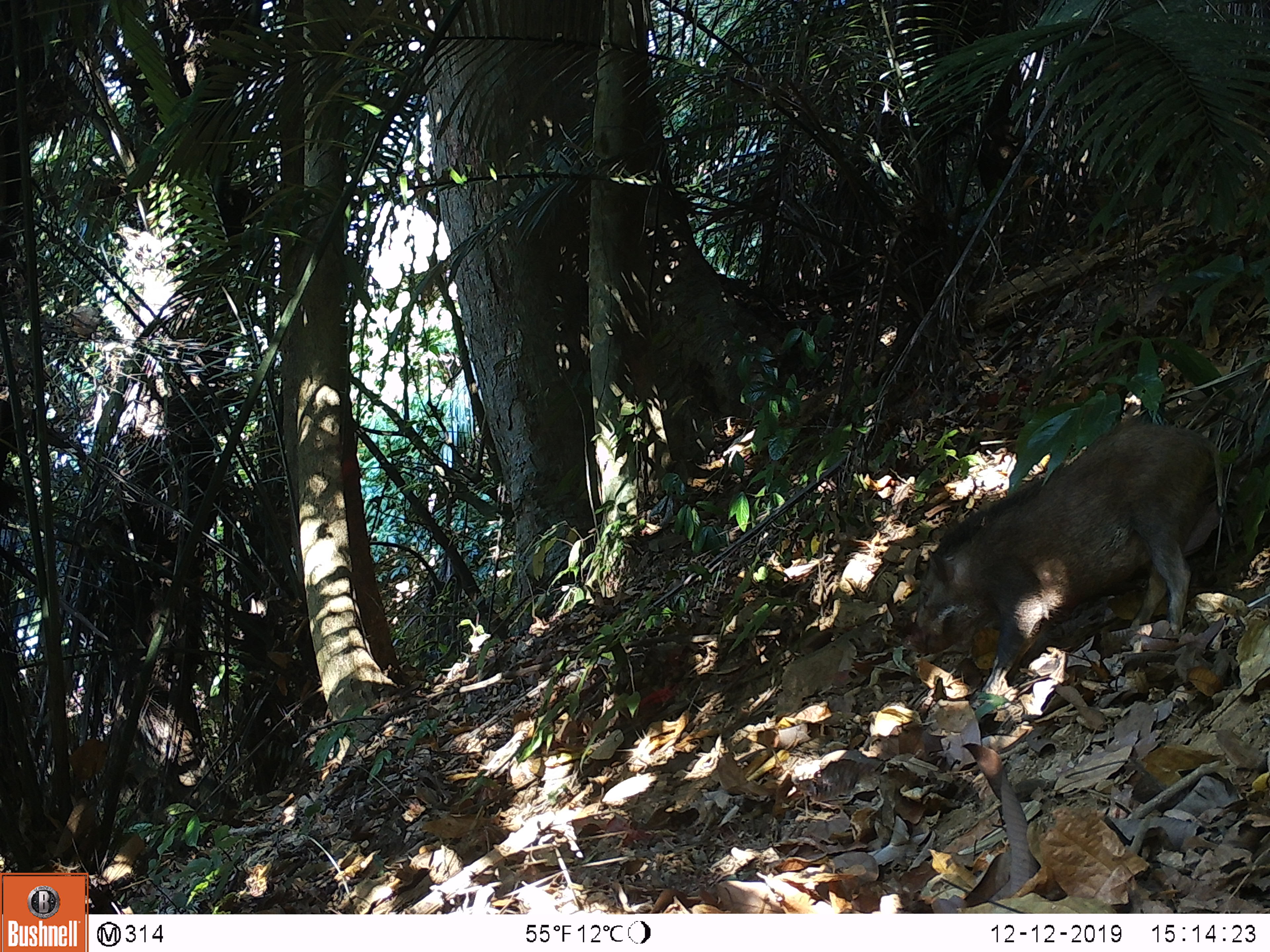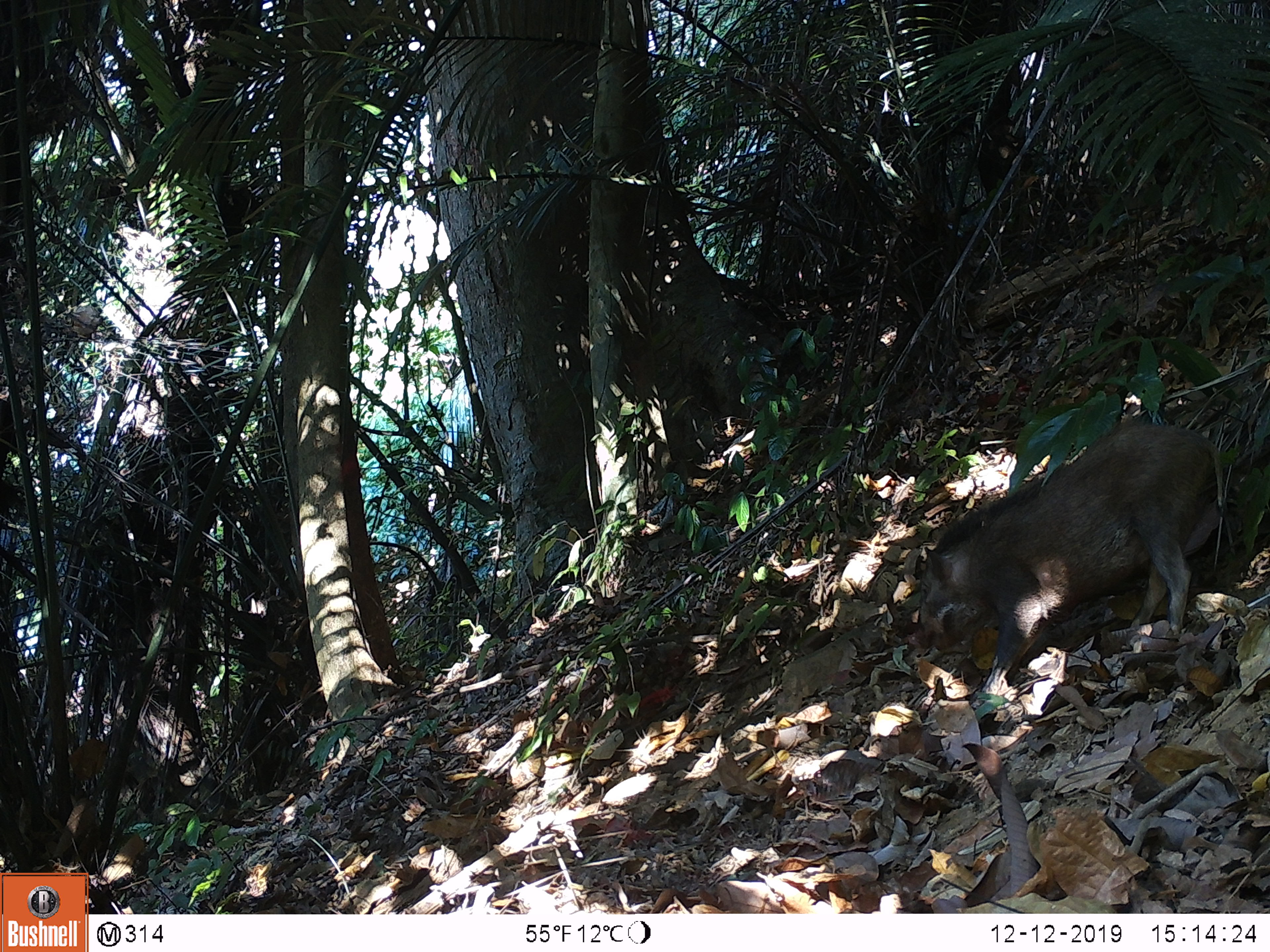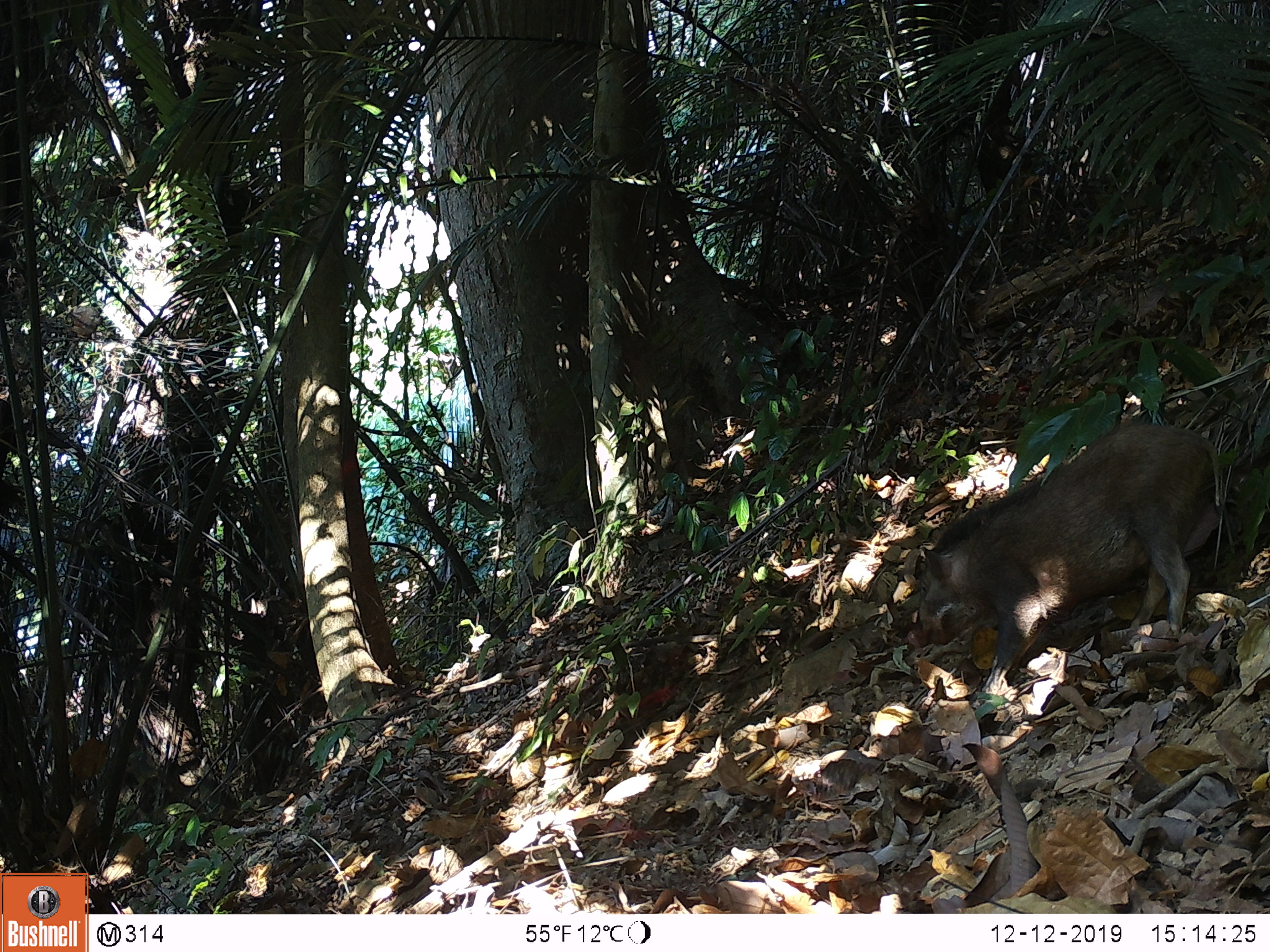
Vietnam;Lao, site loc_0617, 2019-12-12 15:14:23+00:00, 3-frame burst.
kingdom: Animalia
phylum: Chordata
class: Mammalia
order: Artiodactyla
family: Suidae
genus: Sus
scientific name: Sus scrofa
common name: eurasian wild pig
Eurasian wild pig (Sus scrofa). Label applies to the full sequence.